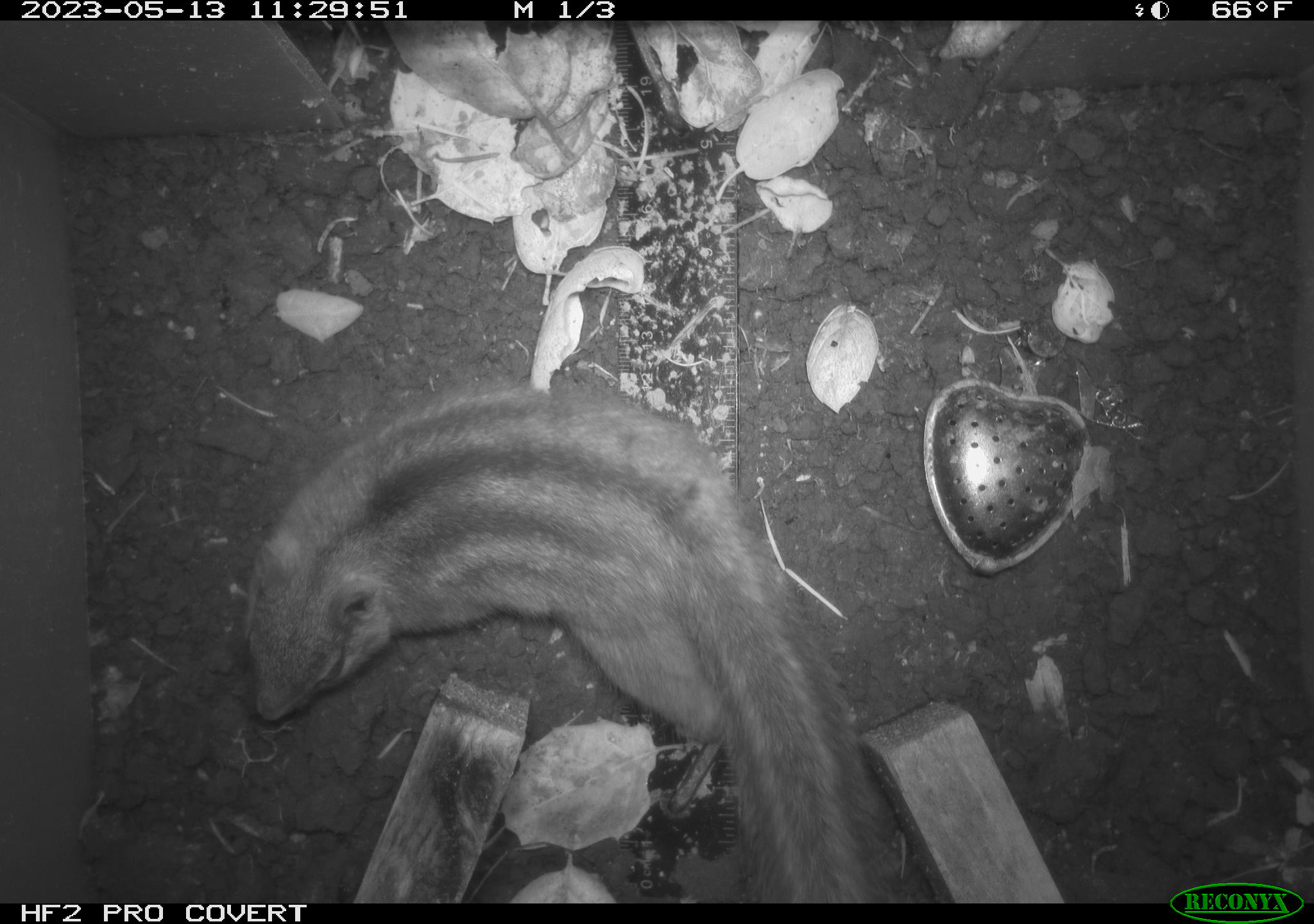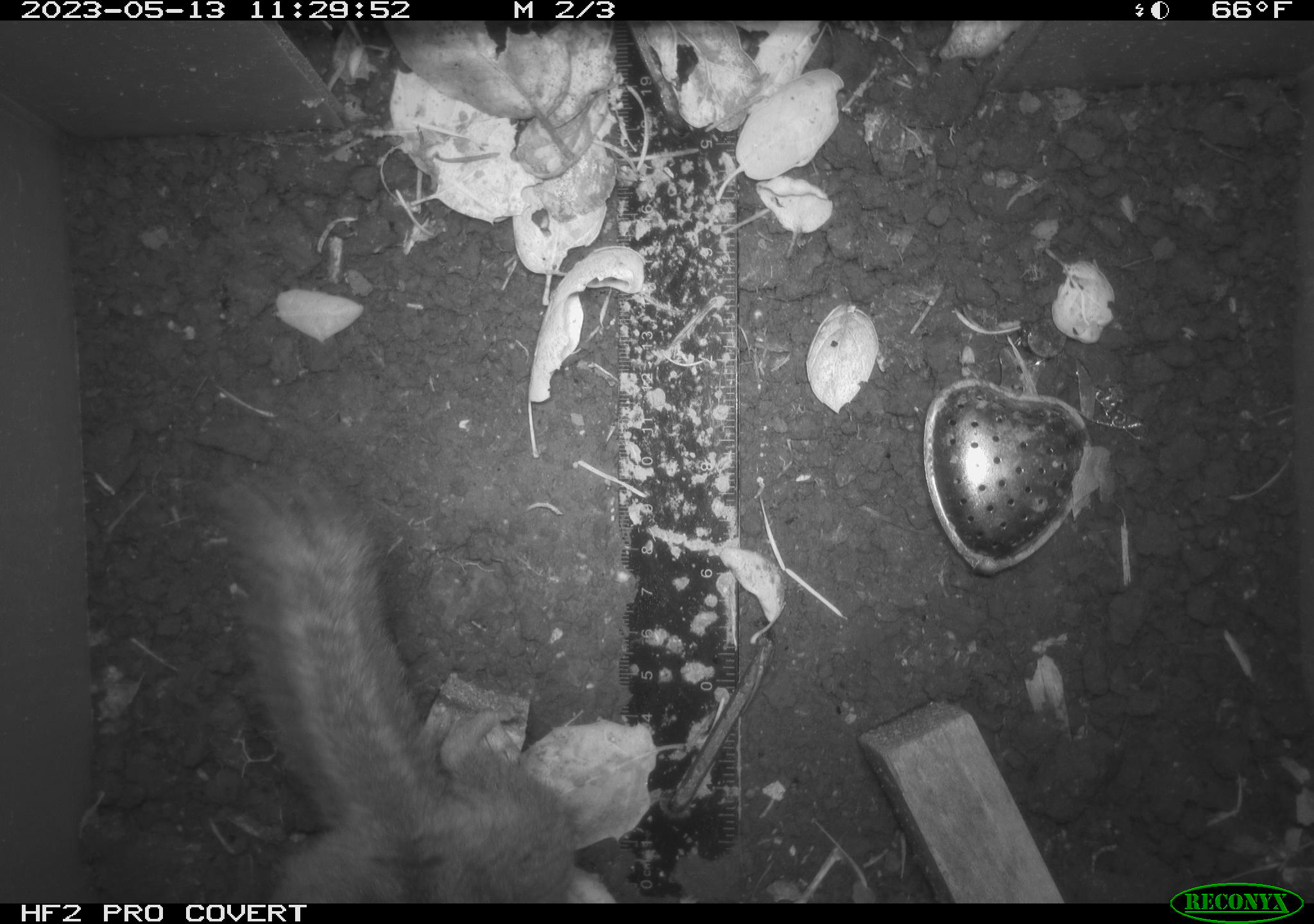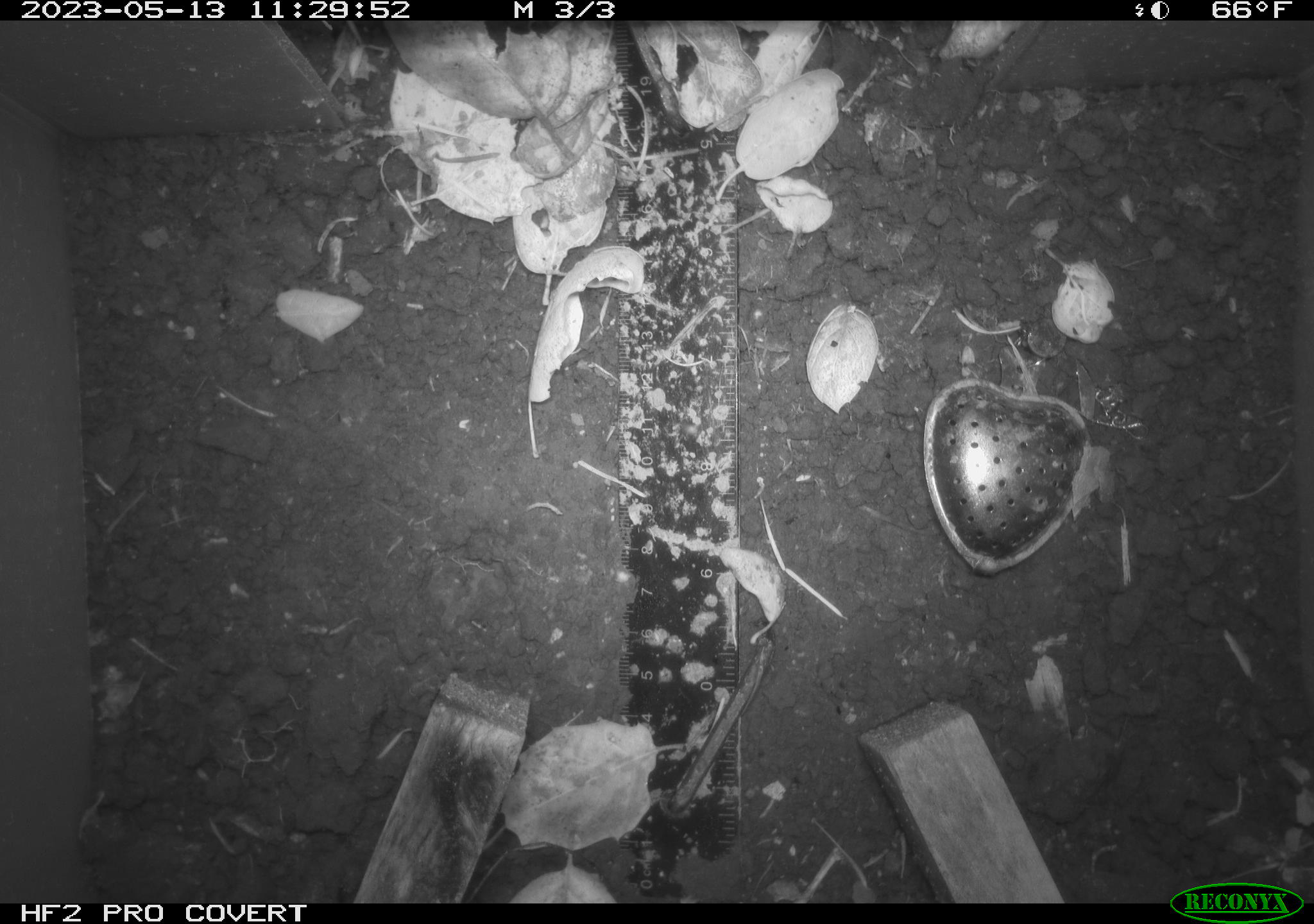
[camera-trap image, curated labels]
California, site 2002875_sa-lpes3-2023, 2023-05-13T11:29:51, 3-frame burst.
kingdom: Animalia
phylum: Chordata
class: Mammalia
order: Rodentia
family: Sciuridae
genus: Neotamias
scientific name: Neotamias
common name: western chipmunks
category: neotamias species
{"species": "neotamias species (western chipmunks) (Neotamias)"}